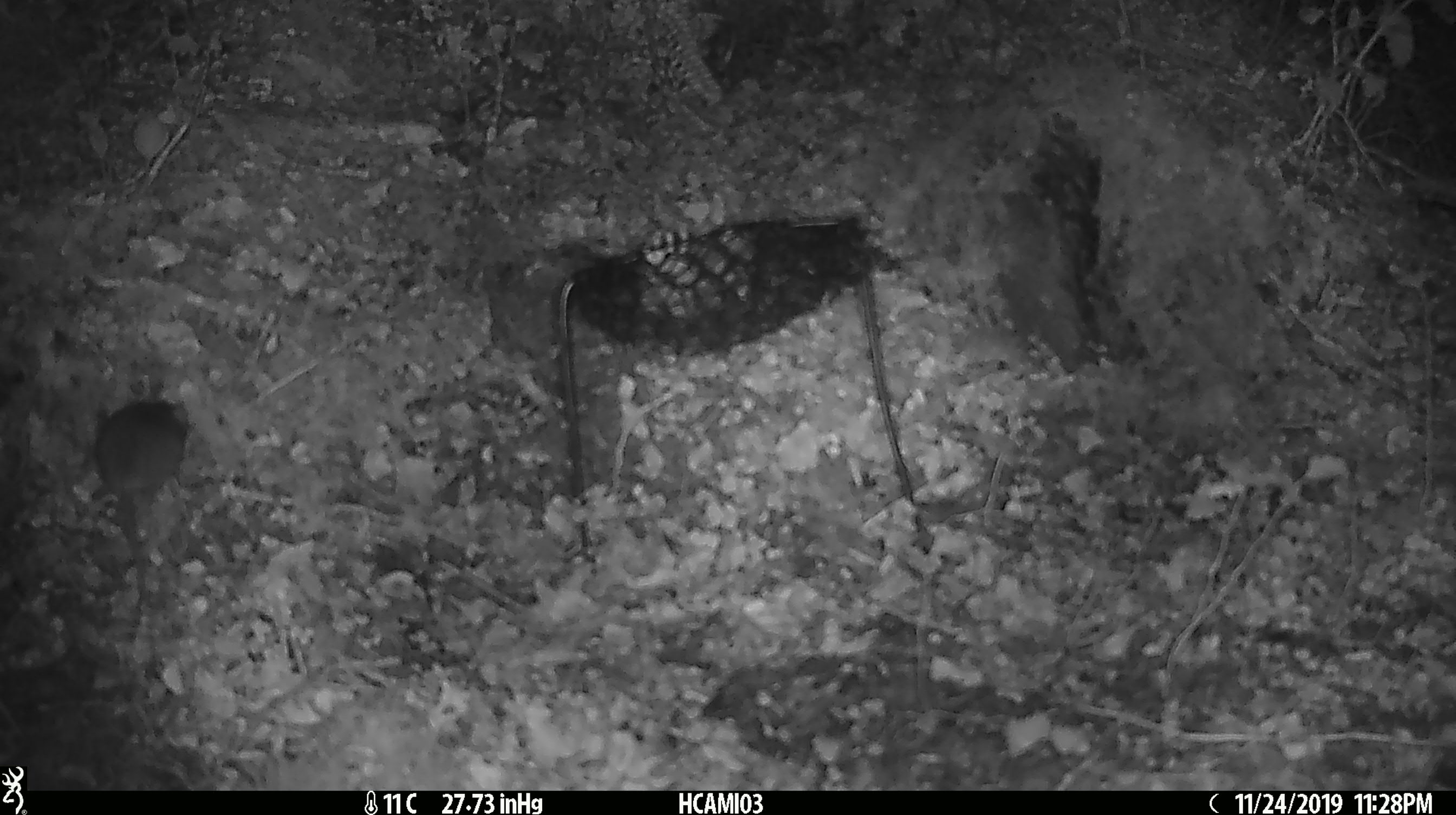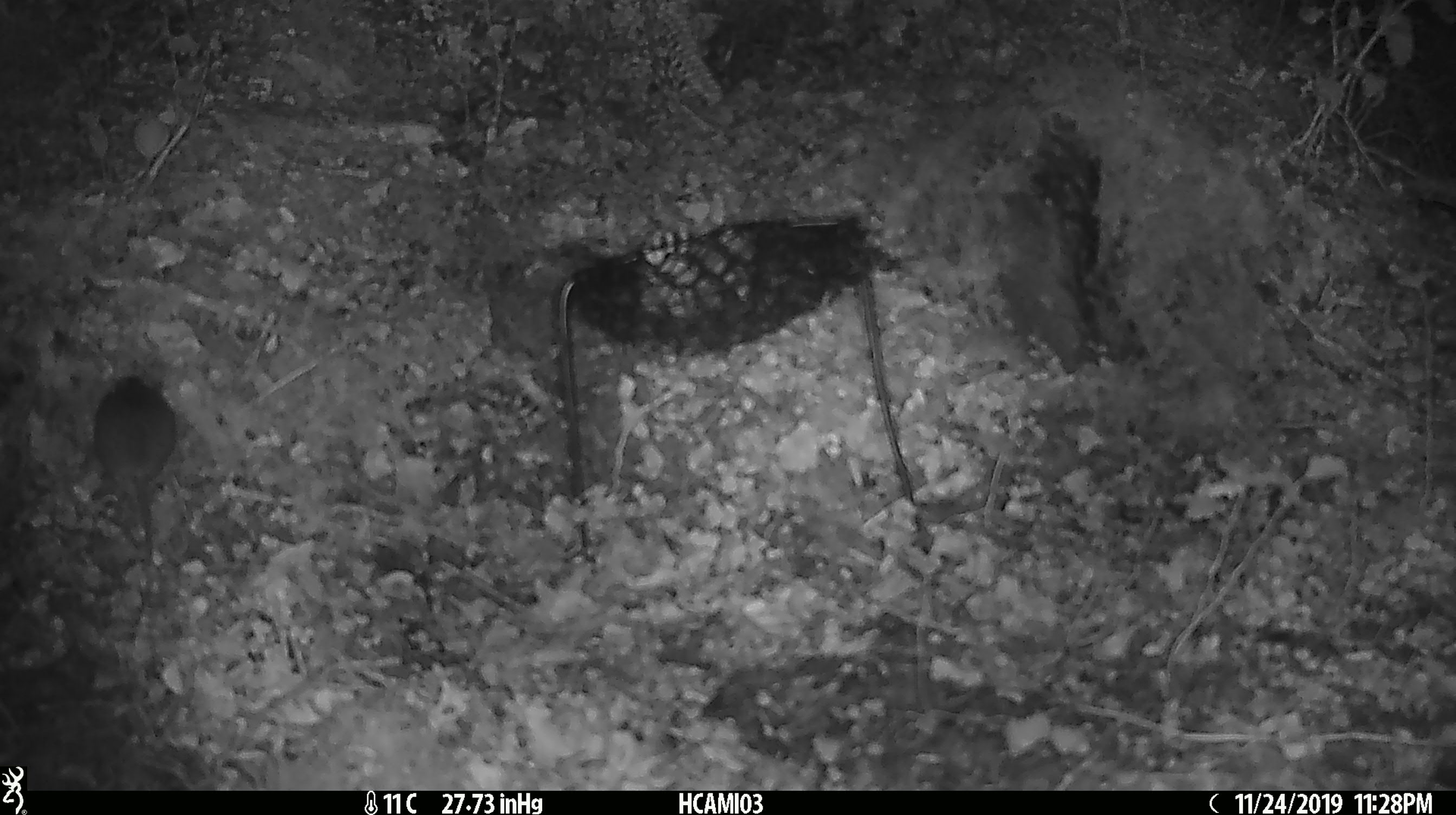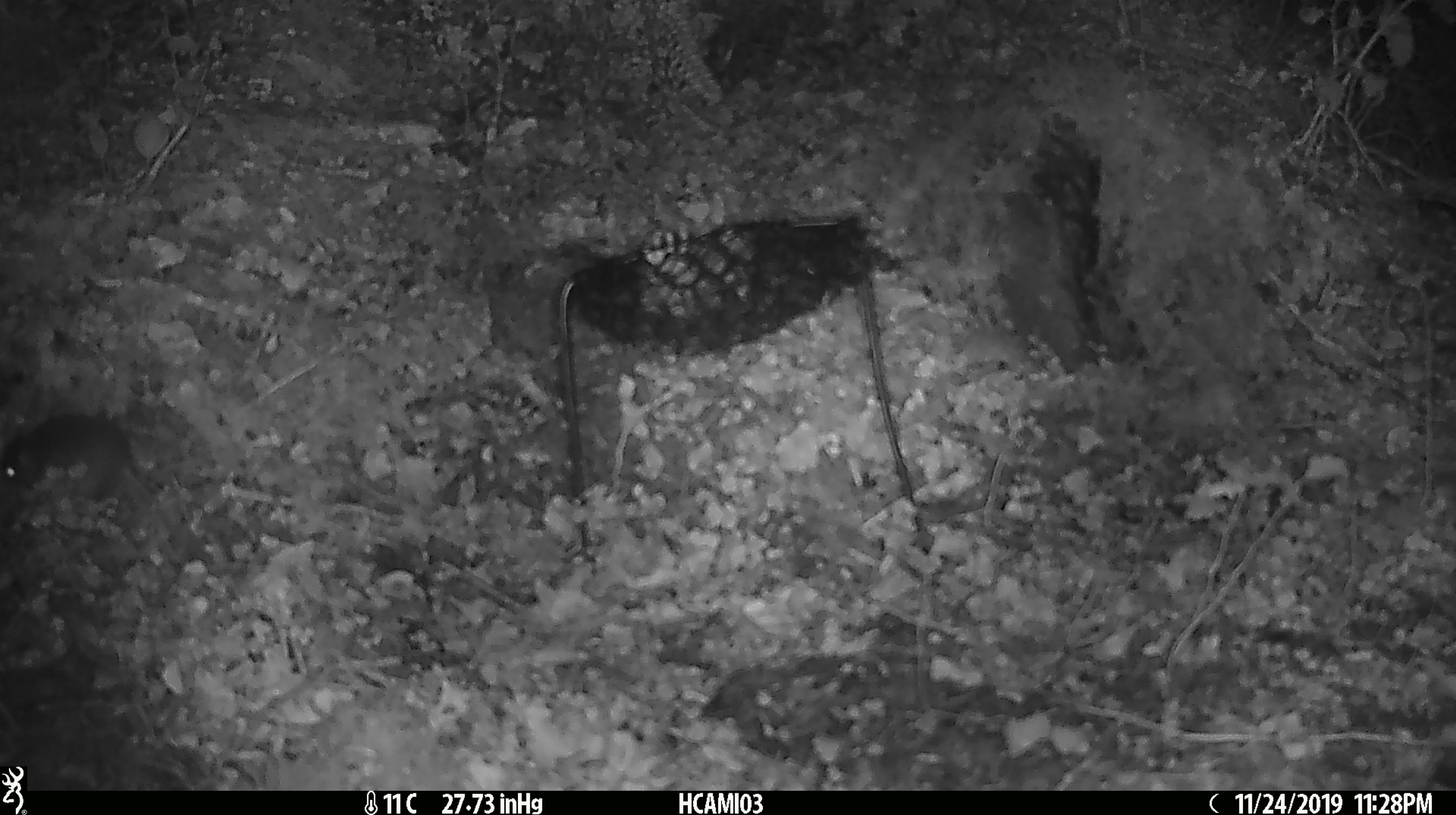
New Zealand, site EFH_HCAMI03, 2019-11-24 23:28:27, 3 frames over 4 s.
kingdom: Animalia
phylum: Chordata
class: Mammalia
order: Rodentia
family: Muridae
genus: Mus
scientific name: Mus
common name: mouse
Mouse (Mus).